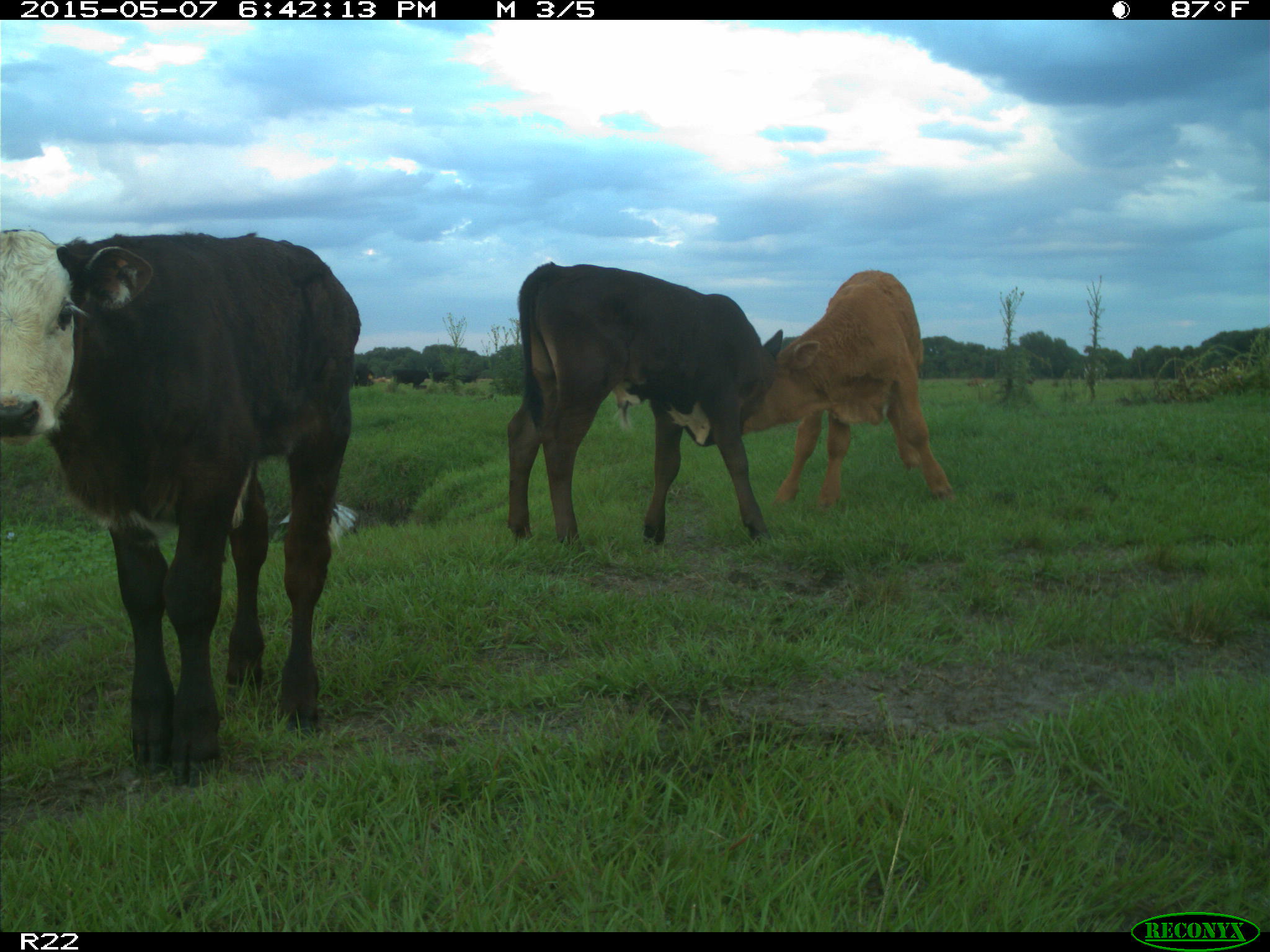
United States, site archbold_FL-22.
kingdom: Animalia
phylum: Chordata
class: Mammalia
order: Artiodactyla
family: Bovidae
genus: Bos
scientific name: Bos taurus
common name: domestic cow